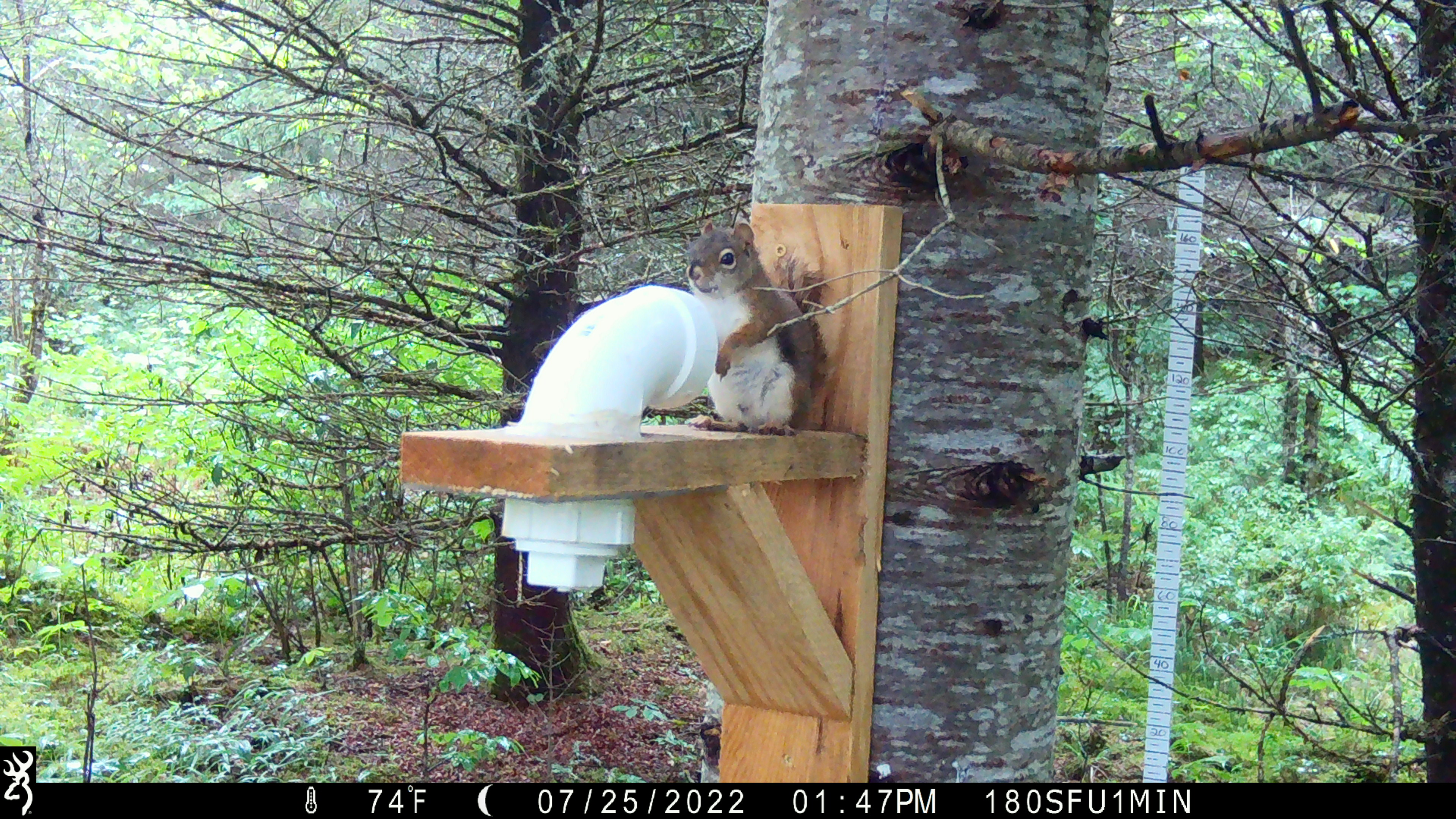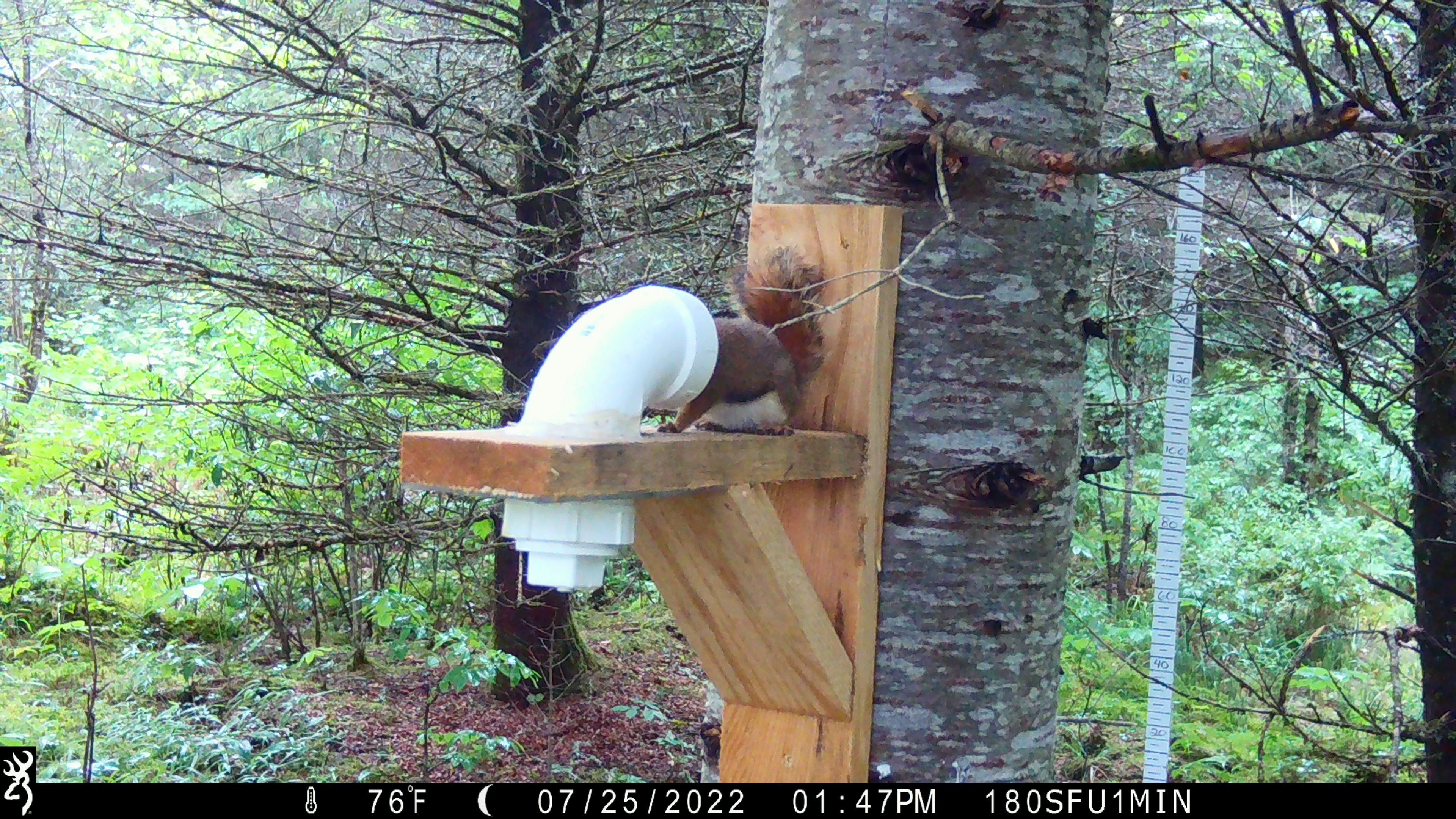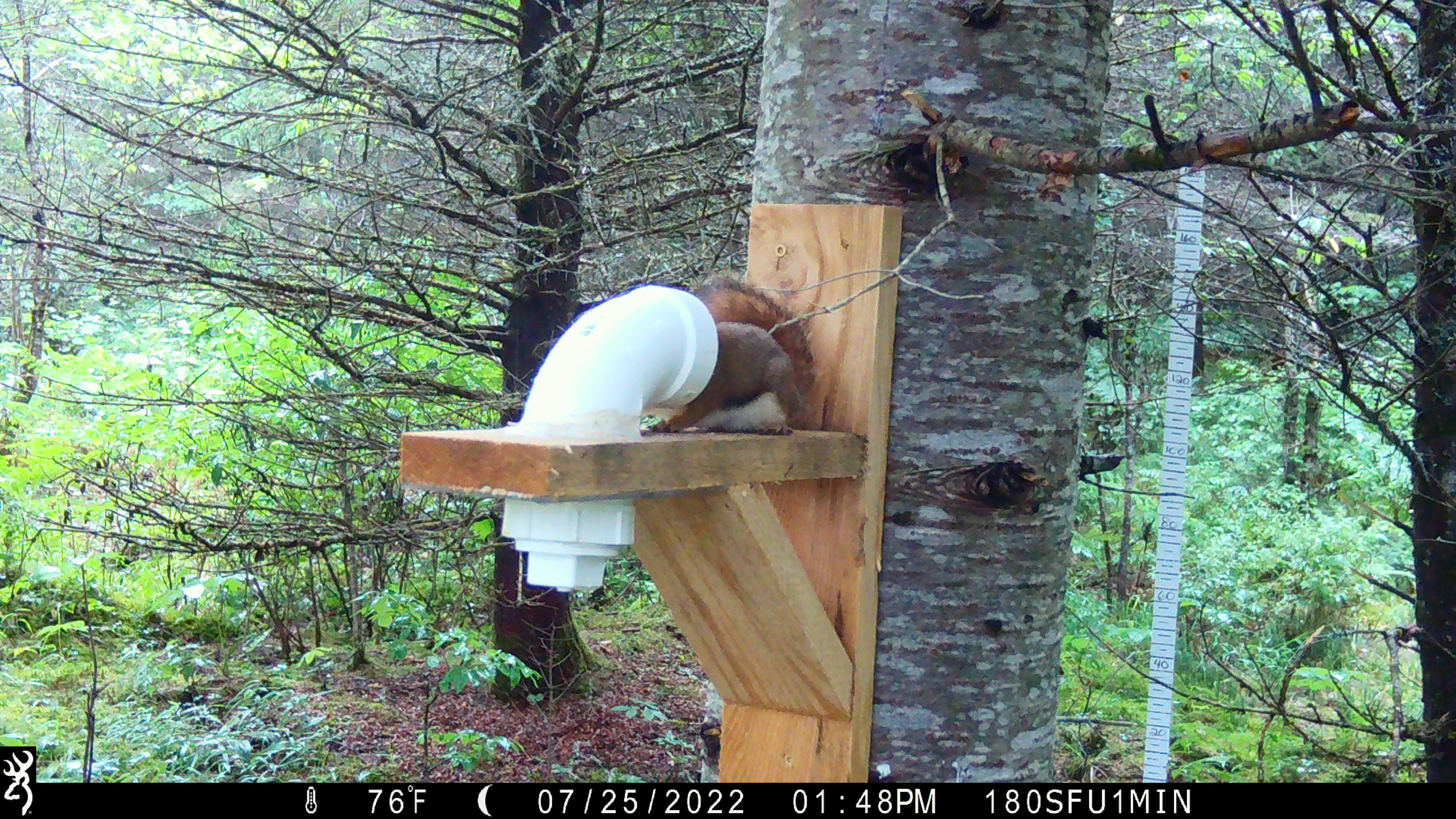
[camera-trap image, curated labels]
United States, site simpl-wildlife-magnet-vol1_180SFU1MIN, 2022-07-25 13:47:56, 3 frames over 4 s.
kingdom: Animalia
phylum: Chordata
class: Mammalia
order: Rodentia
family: Sciuridae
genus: Tamiasciurus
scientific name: Tamiasciurus hudsonicus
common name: red squirrel